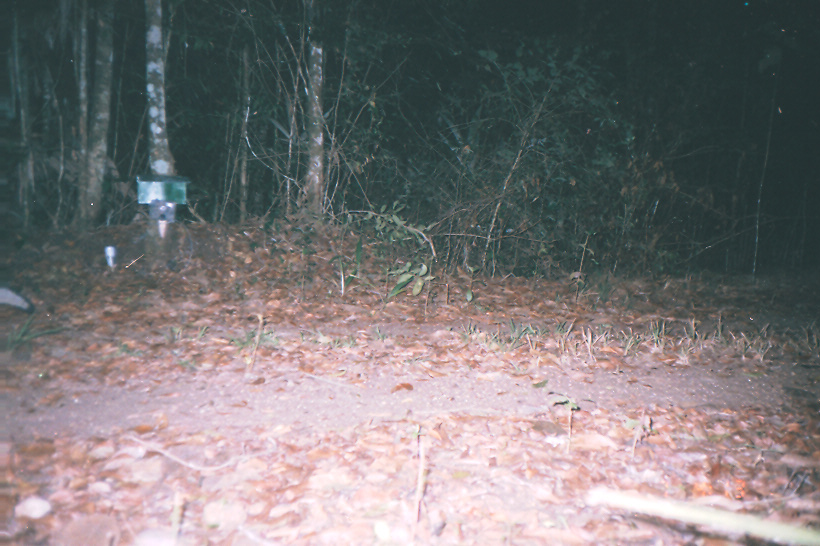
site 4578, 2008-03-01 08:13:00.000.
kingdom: Animalia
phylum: Chordata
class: Mammalia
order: Carnivora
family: Canidae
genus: Urocyon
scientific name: Urocyon cinereoargenteus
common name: gray fox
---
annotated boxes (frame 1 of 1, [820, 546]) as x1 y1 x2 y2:
urocyon cinereoargenteus: 0 283 34 314